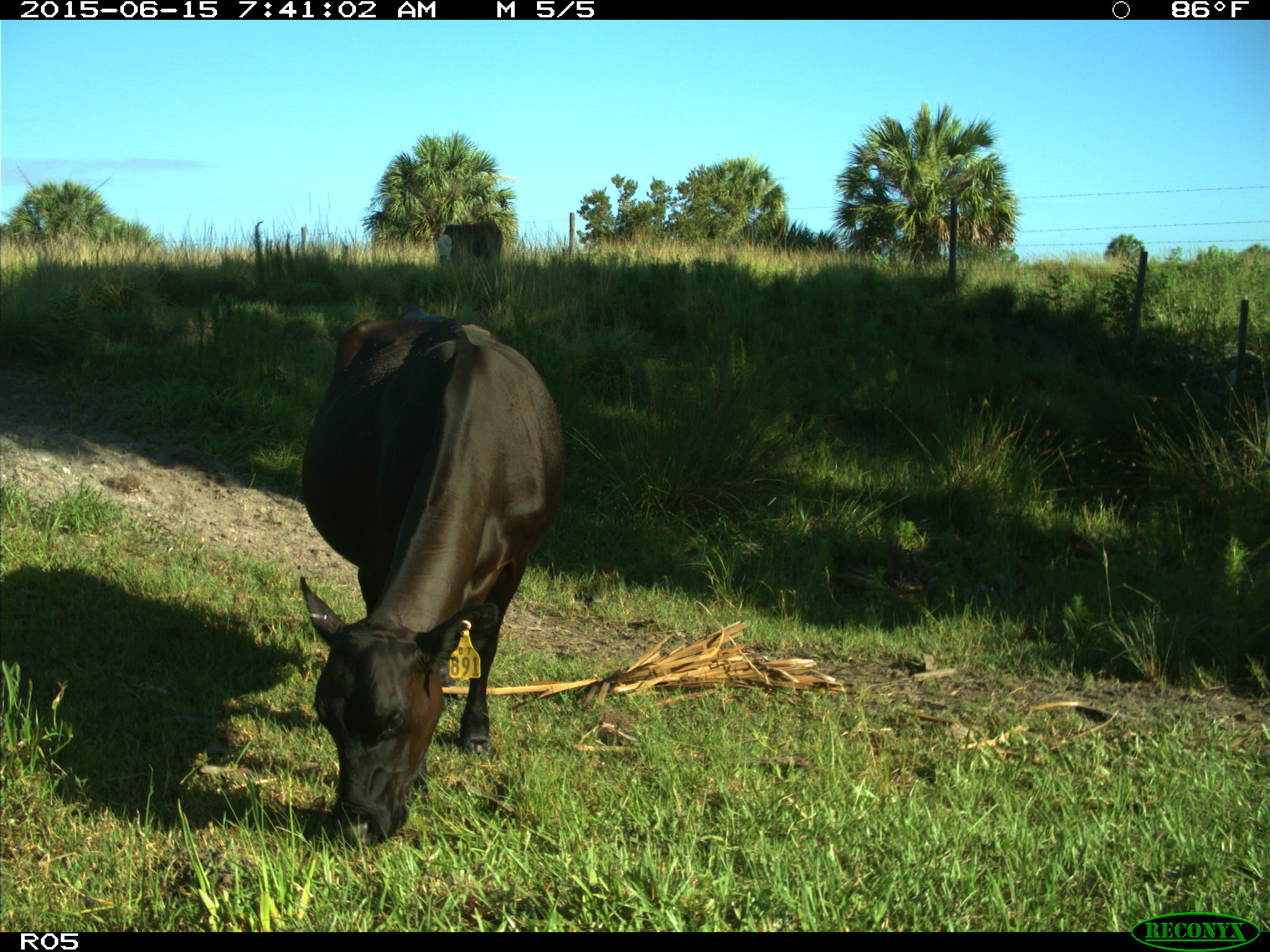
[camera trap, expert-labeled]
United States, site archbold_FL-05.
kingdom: Animalia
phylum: Chordata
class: Mammalia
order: Artiodactyla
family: Bovidae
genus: Bos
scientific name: Bos taurus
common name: domestic cow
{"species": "Bos taurus (domestic cow)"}